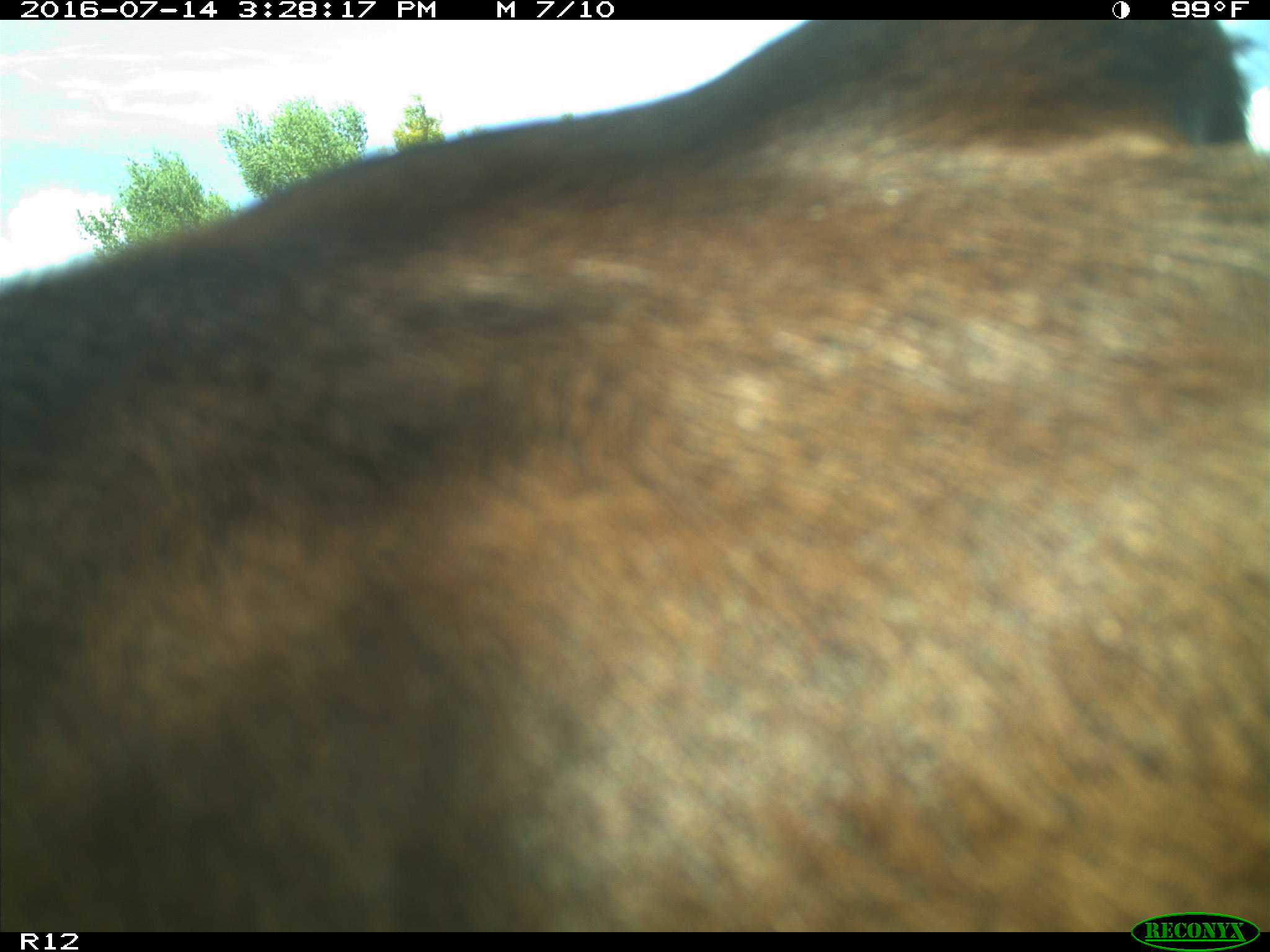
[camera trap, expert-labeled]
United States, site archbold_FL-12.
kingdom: Animalia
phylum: Chordata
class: Mammalia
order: Artiodactyla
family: Bovidae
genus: Bos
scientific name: Bos taurus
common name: domestic cow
Bos taurus (domestic cow).